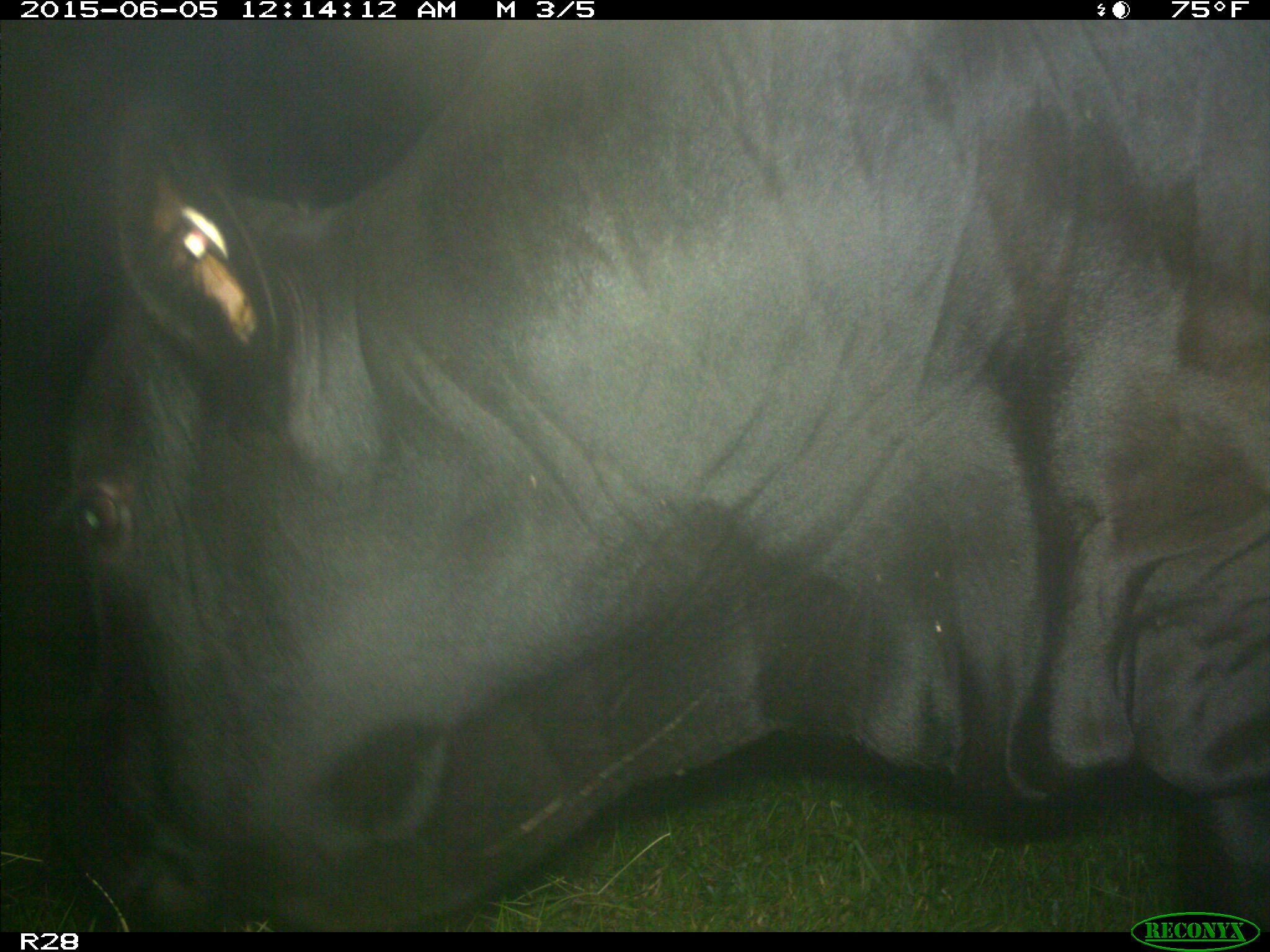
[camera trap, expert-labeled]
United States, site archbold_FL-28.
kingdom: Animalia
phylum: Chordata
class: Mammalia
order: Artiodactyla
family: Bovidae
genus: Bos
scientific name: Bos taurus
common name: domestic cow